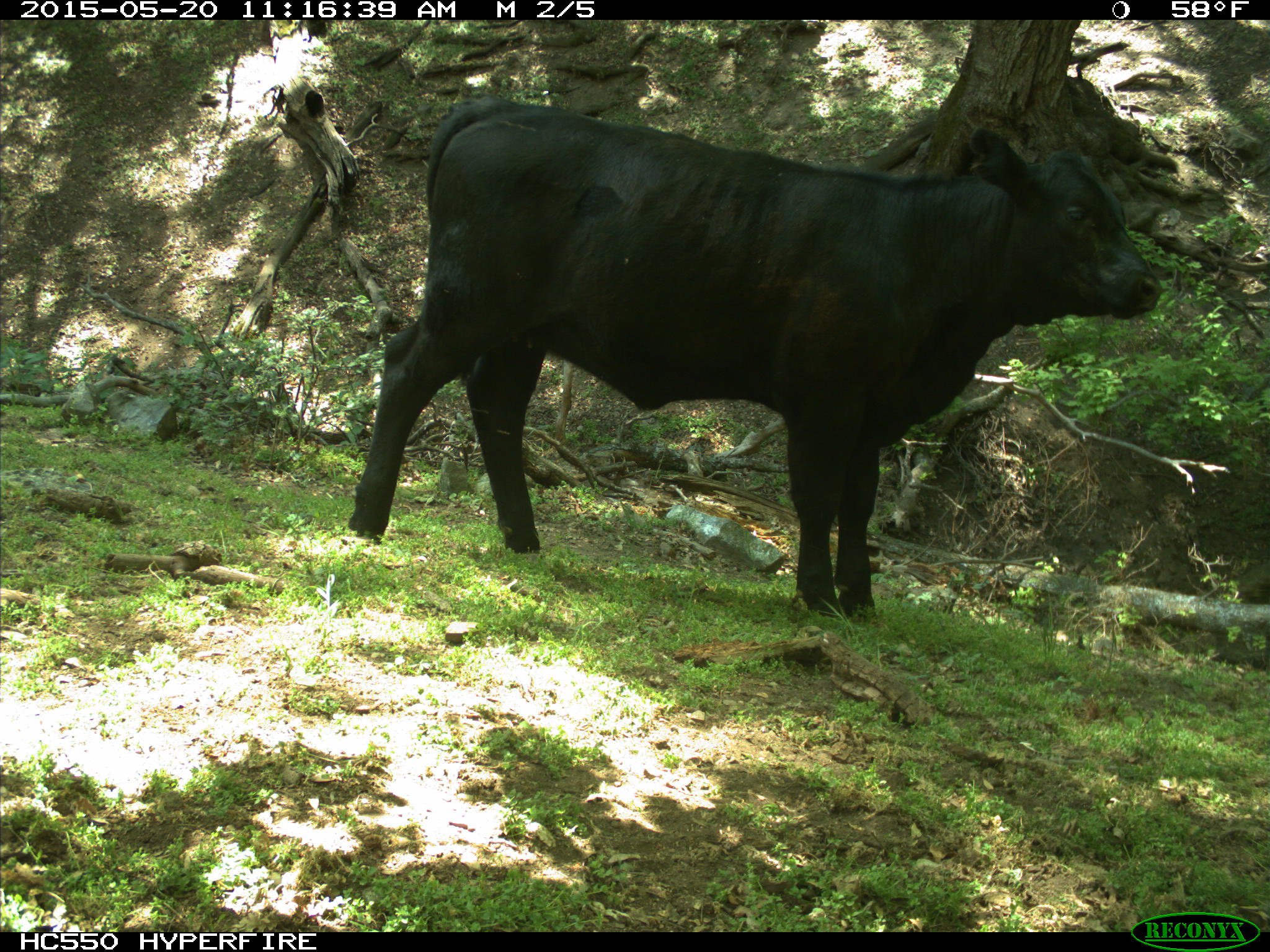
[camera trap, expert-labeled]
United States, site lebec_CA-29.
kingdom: Animalia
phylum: Chordata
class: Mammalia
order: Artiodactyla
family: Bovidae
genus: Bos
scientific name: Bos taurus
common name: domestic cow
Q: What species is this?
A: Bos taurus (domestic cow).